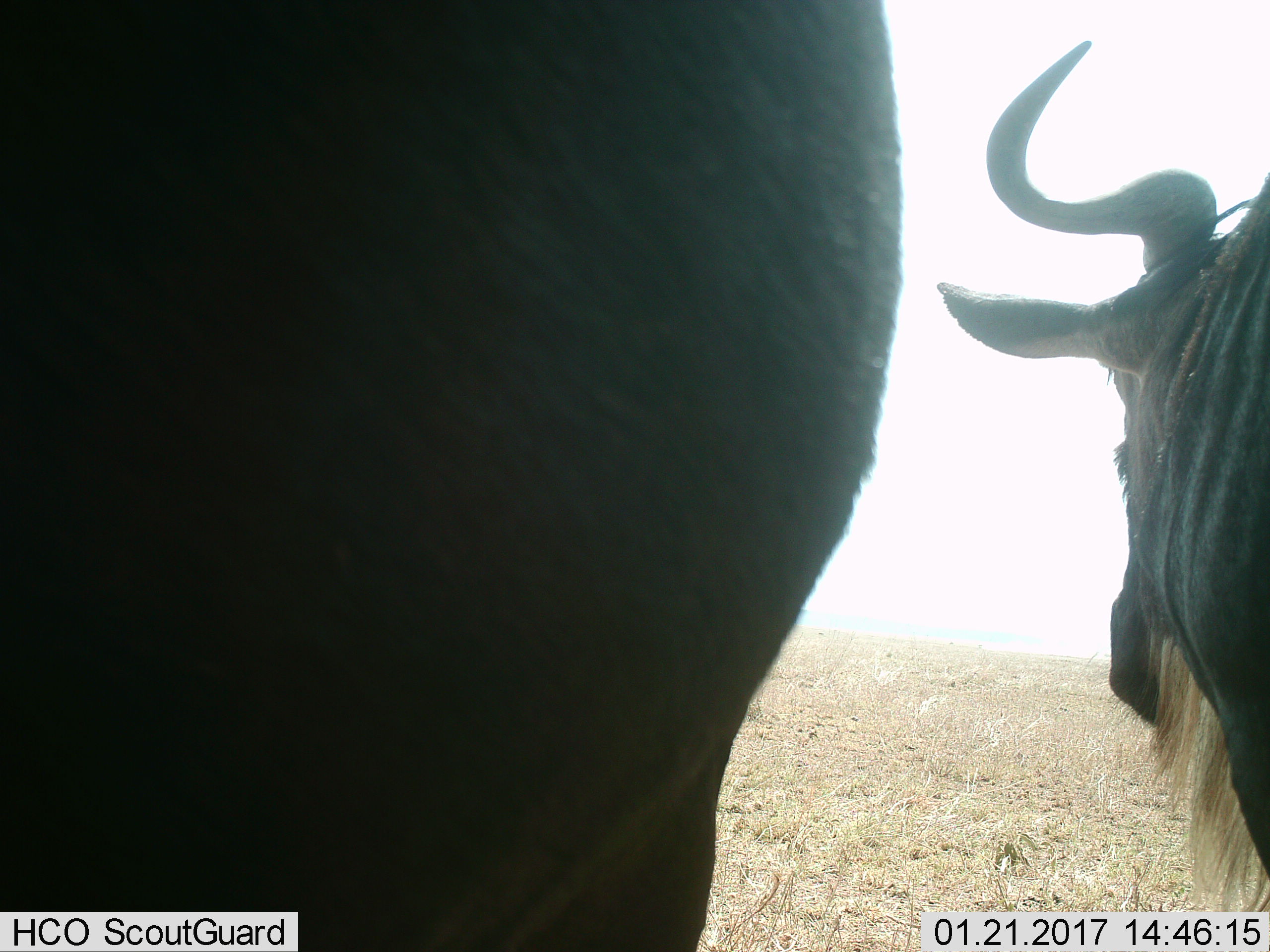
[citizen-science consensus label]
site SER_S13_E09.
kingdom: Animalia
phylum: Chordata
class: Mammalia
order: Artiodactyla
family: Bovidae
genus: Connochaetes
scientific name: Connochaetes taurinus taurinus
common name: blue wildebeest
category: wildebeestblue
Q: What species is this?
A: Wildebeestblue (blue wildebeest) (Connochaetes taurinus taurinus).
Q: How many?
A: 2.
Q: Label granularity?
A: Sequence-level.